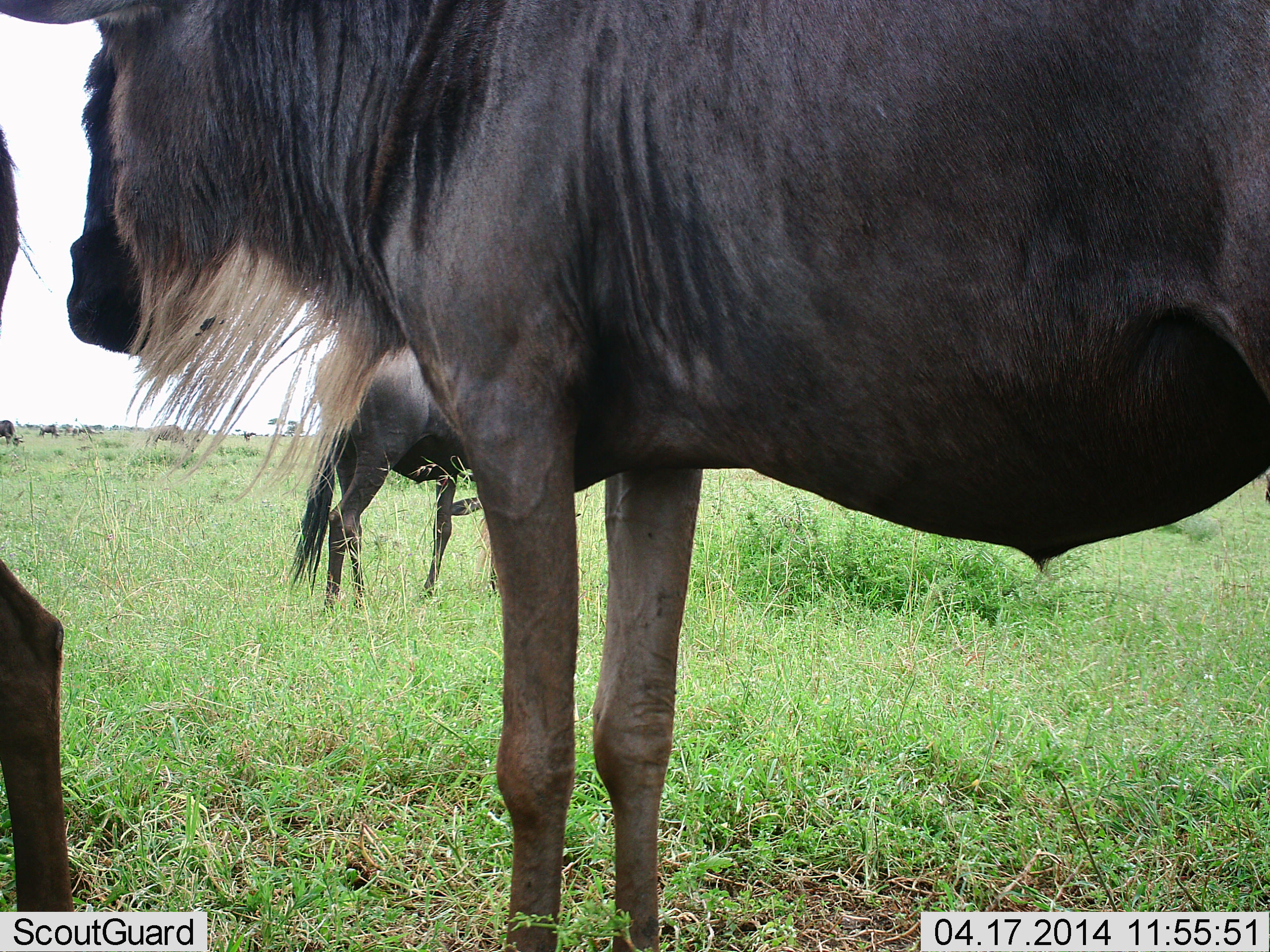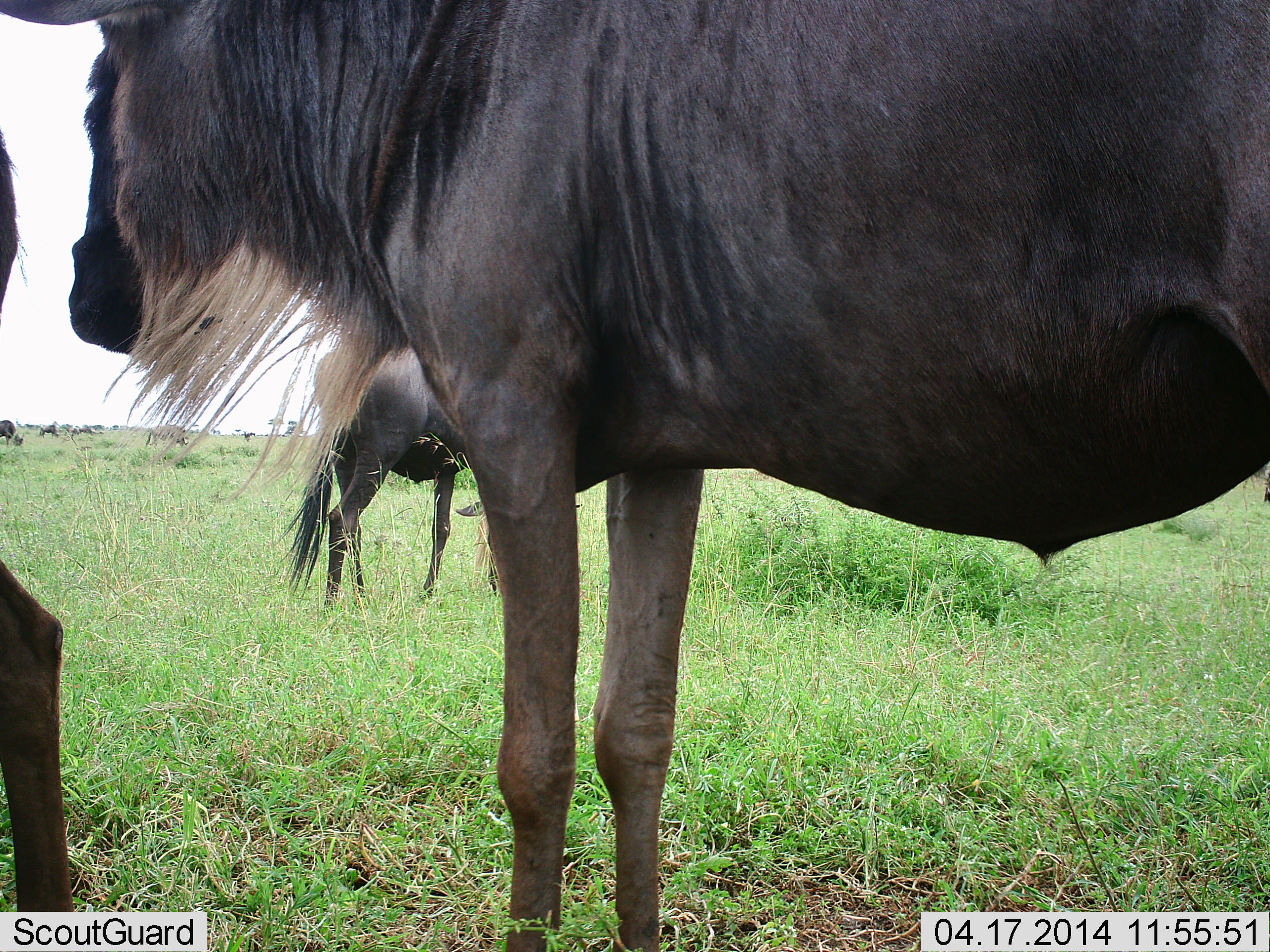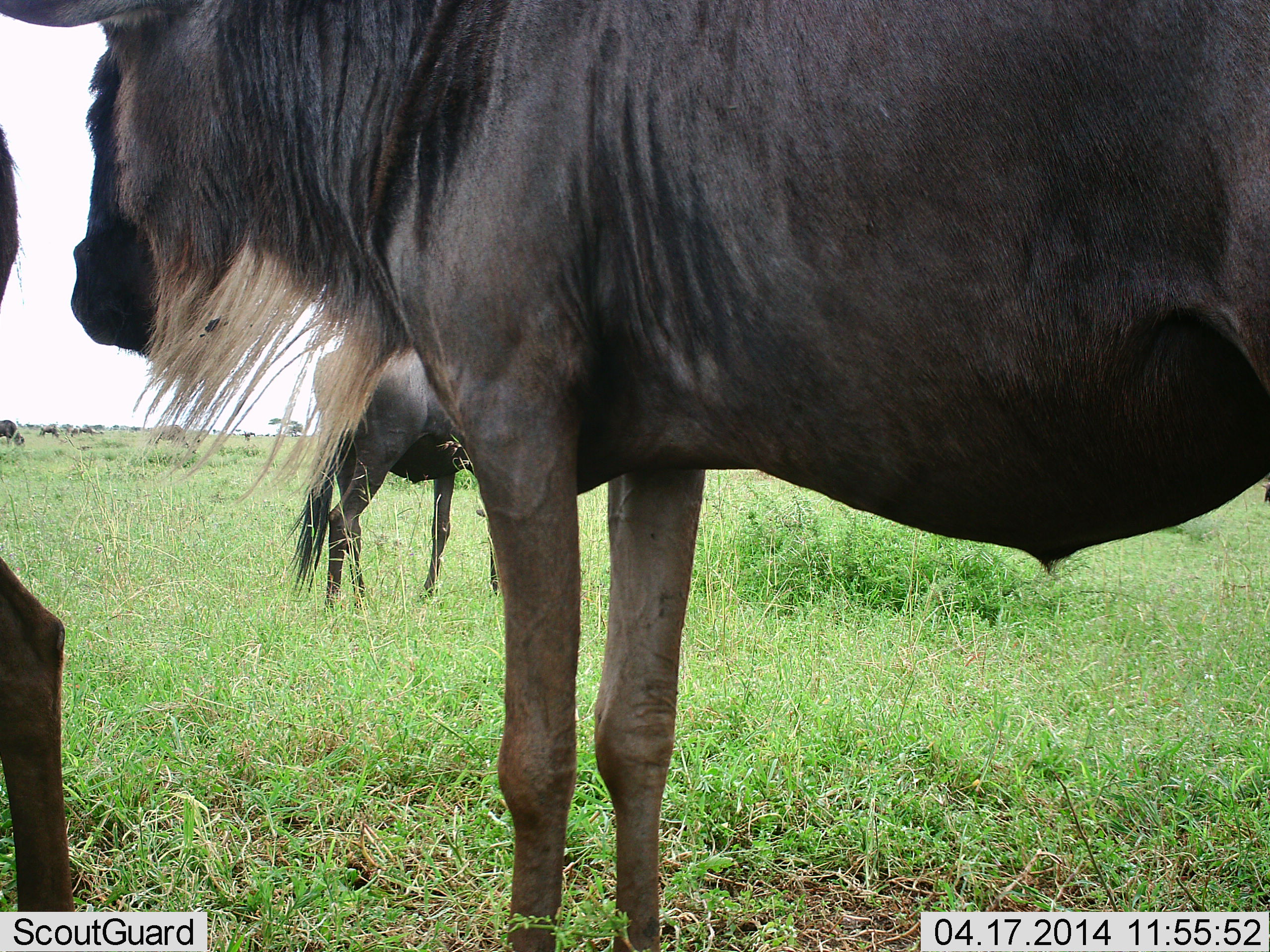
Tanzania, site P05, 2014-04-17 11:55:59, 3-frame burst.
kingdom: Animalia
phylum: Chordata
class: Mammalia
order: Artiodactyla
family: Bovidae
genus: Connochaetes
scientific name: Connochaetes taurinus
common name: blue wildebeest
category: wildebeest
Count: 3.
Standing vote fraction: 91%.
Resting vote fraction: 4%.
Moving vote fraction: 0%.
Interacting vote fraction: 0%.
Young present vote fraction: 0%.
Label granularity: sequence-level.